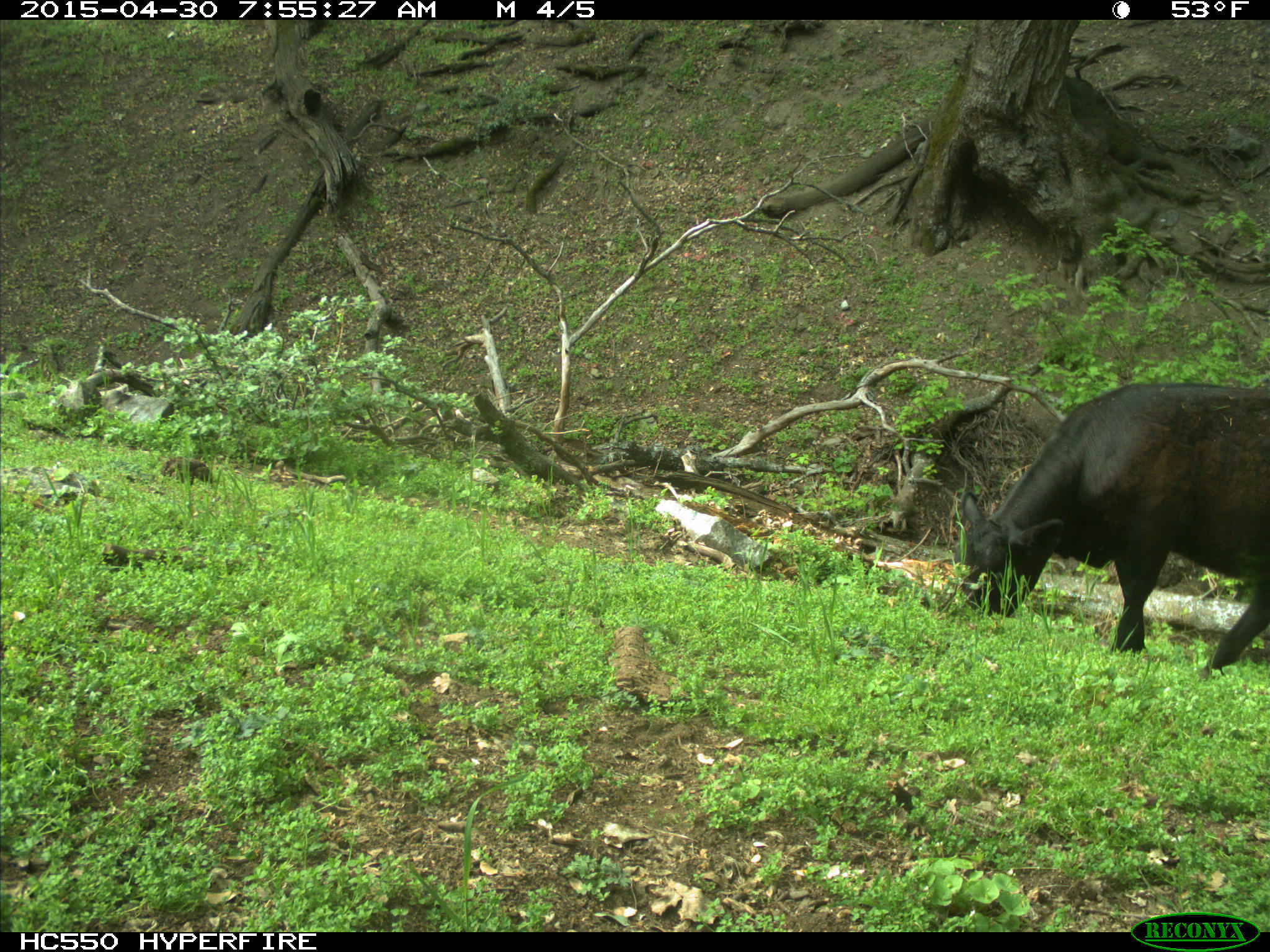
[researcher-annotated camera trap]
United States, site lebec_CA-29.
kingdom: Animalia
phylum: Chordata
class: Mammalia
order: Artiodactyla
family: Bovidae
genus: Bos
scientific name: Bos taurus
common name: domestic cow